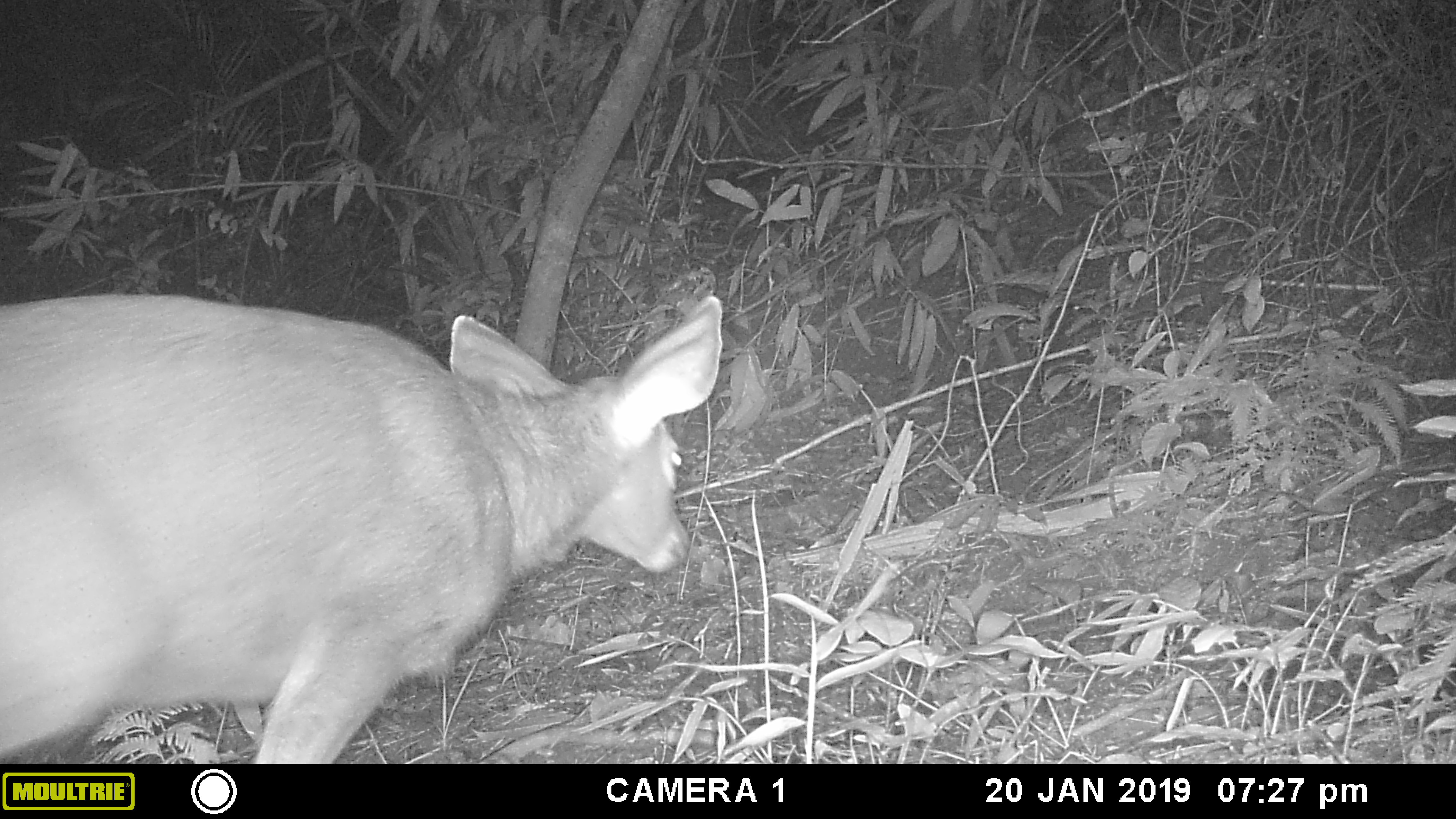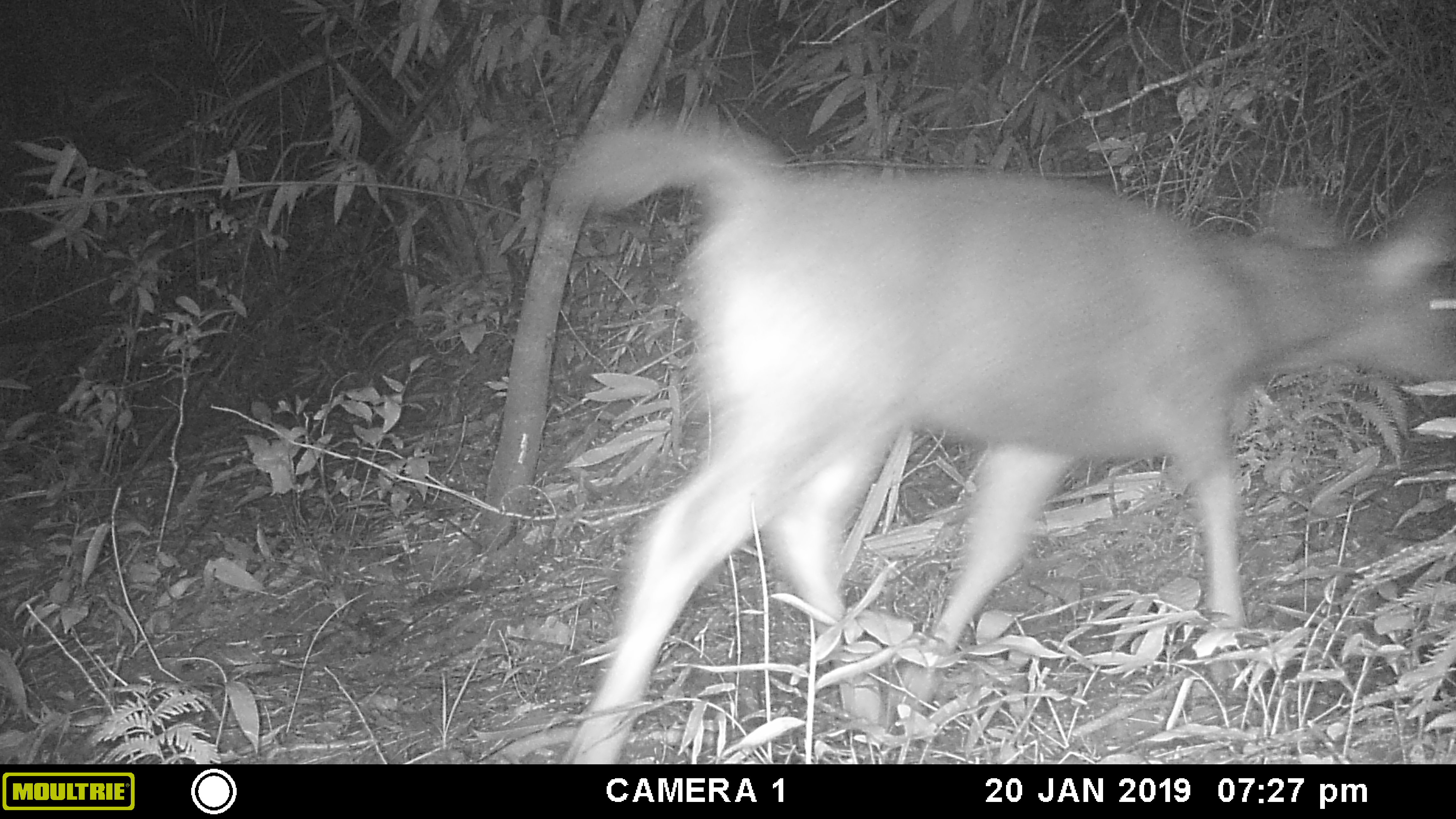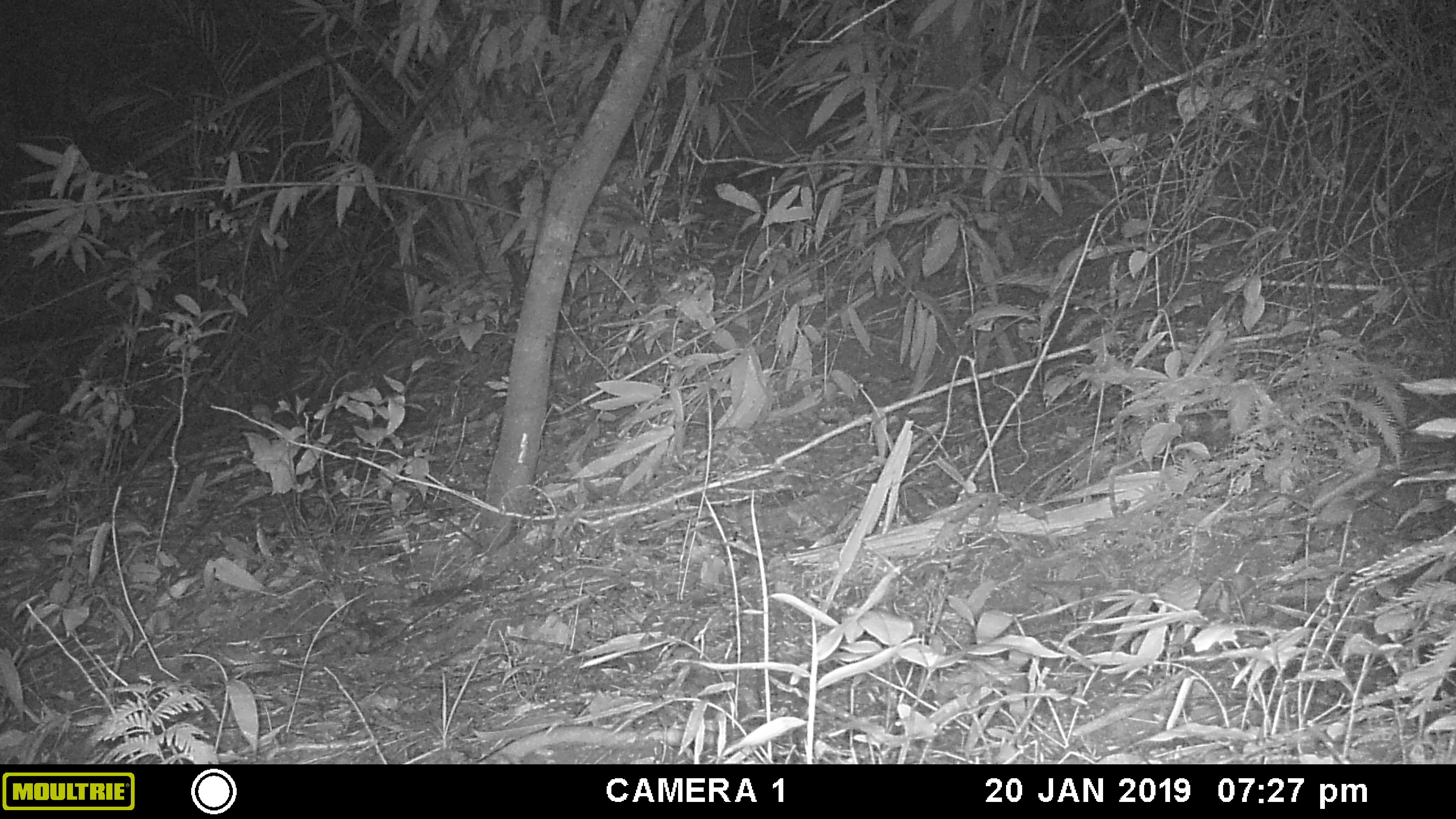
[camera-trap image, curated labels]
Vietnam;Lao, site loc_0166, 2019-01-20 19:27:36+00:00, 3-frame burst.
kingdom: Animalia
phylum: Chordata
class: Mammalia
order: Artiodactyla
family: Cervidae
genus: Rusa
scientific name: Rusa unicolor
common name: sambar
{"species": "sambar (Rusa unicolor)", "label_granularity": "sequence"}